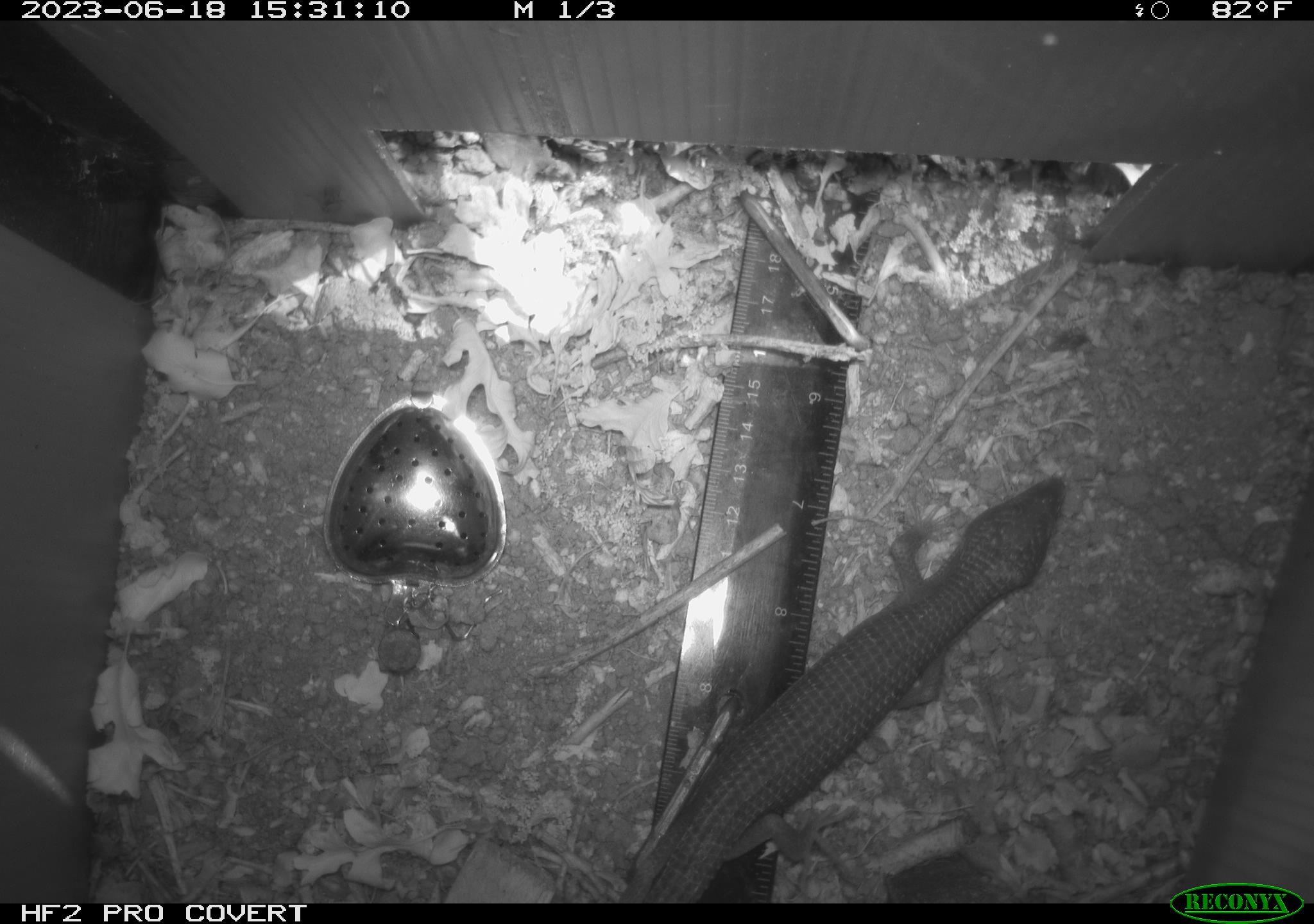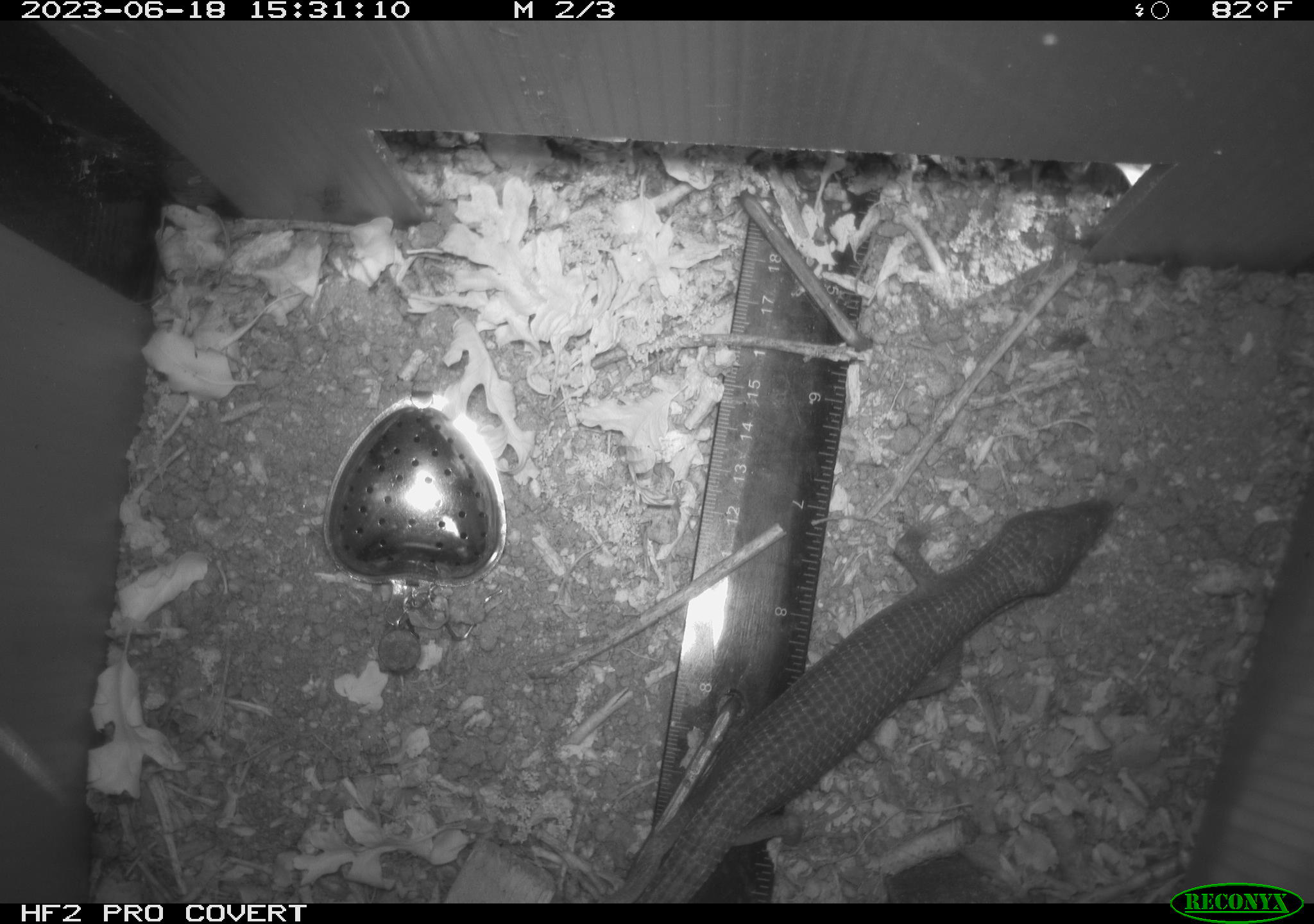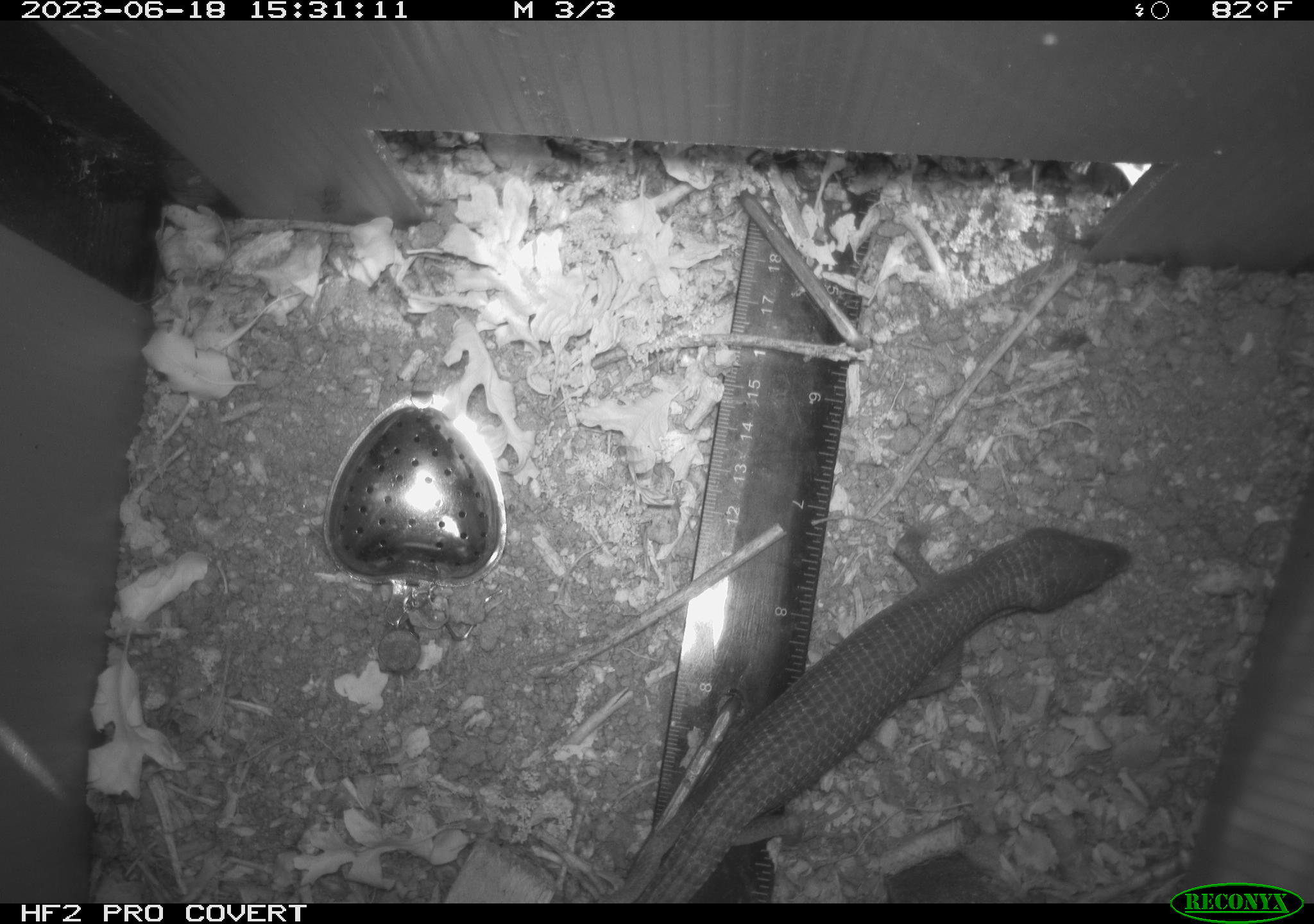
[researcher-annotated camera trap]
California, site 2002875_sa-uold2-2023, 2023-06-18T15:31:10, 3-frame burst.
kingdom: Animalia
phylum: Chordata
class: Reptilia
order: Squamata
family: Anguidae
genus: Elgaria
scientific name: Elgaria multicarinata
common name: southern alligator lizard